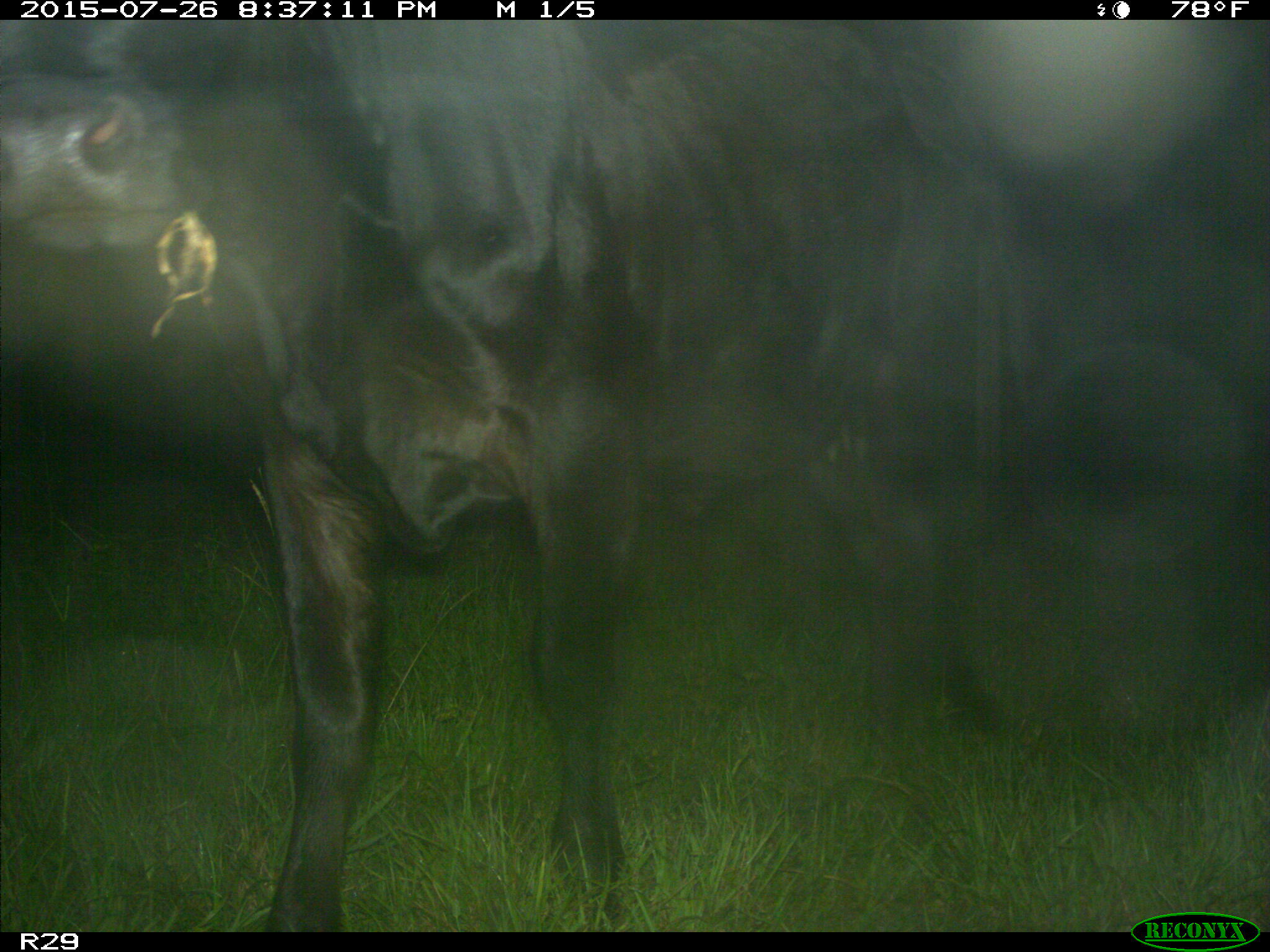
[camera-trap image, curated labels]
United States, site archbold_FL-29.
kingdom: Animalia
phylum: Chordata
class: Mammalia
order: Artiodactyla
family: Bovidae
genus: Bos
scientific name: Bos taurus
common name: domestic cow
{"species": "Bos taurus (domestic cow)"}